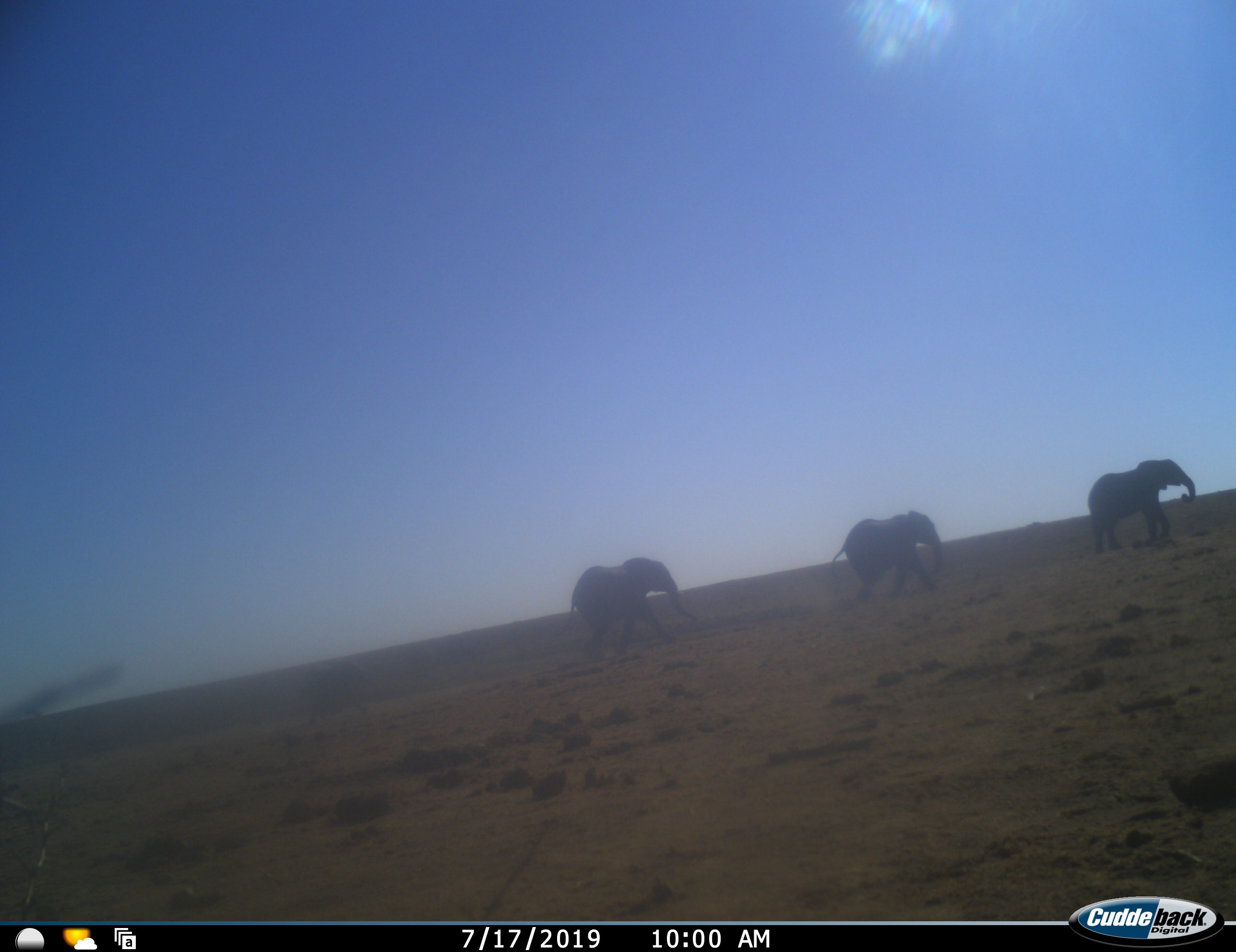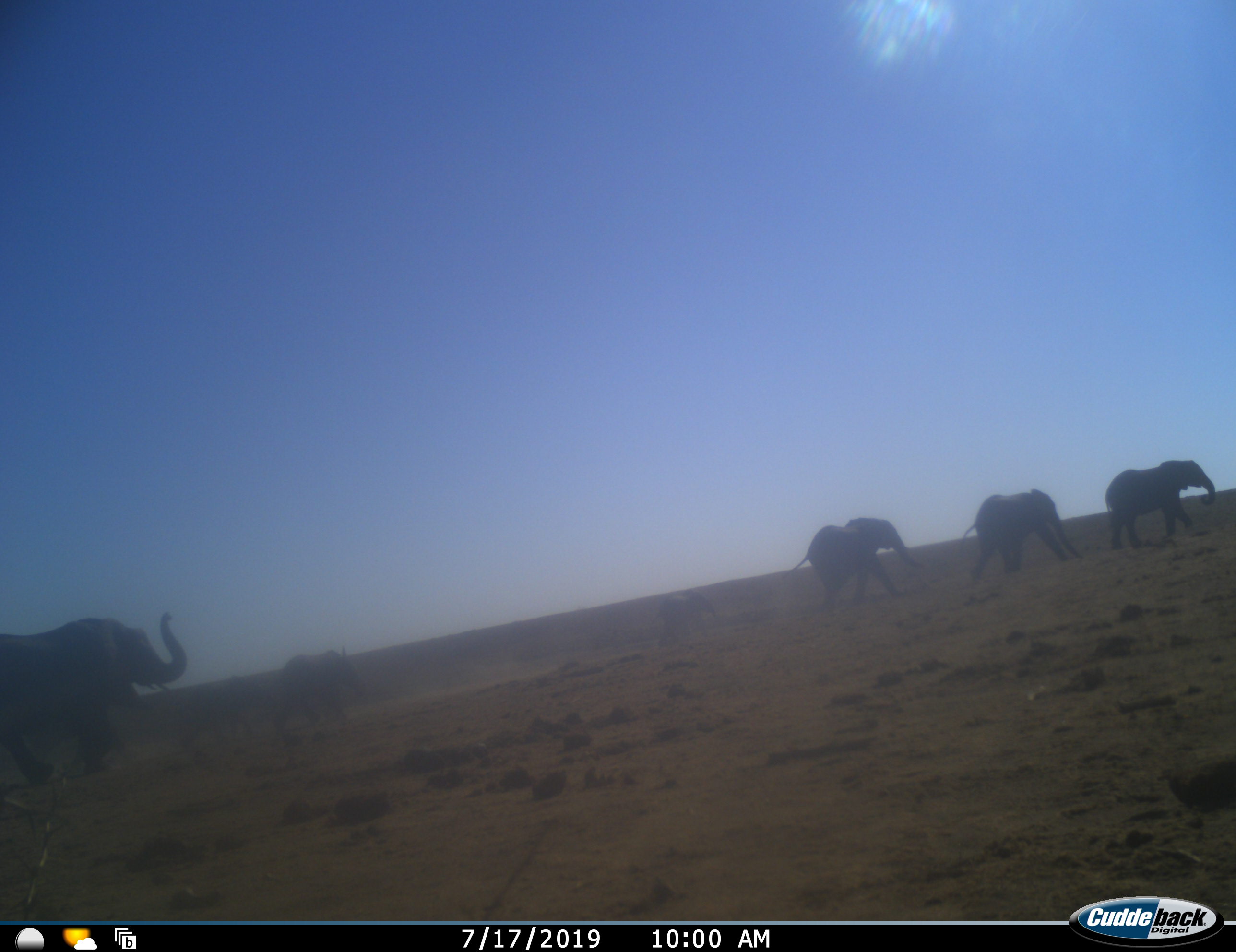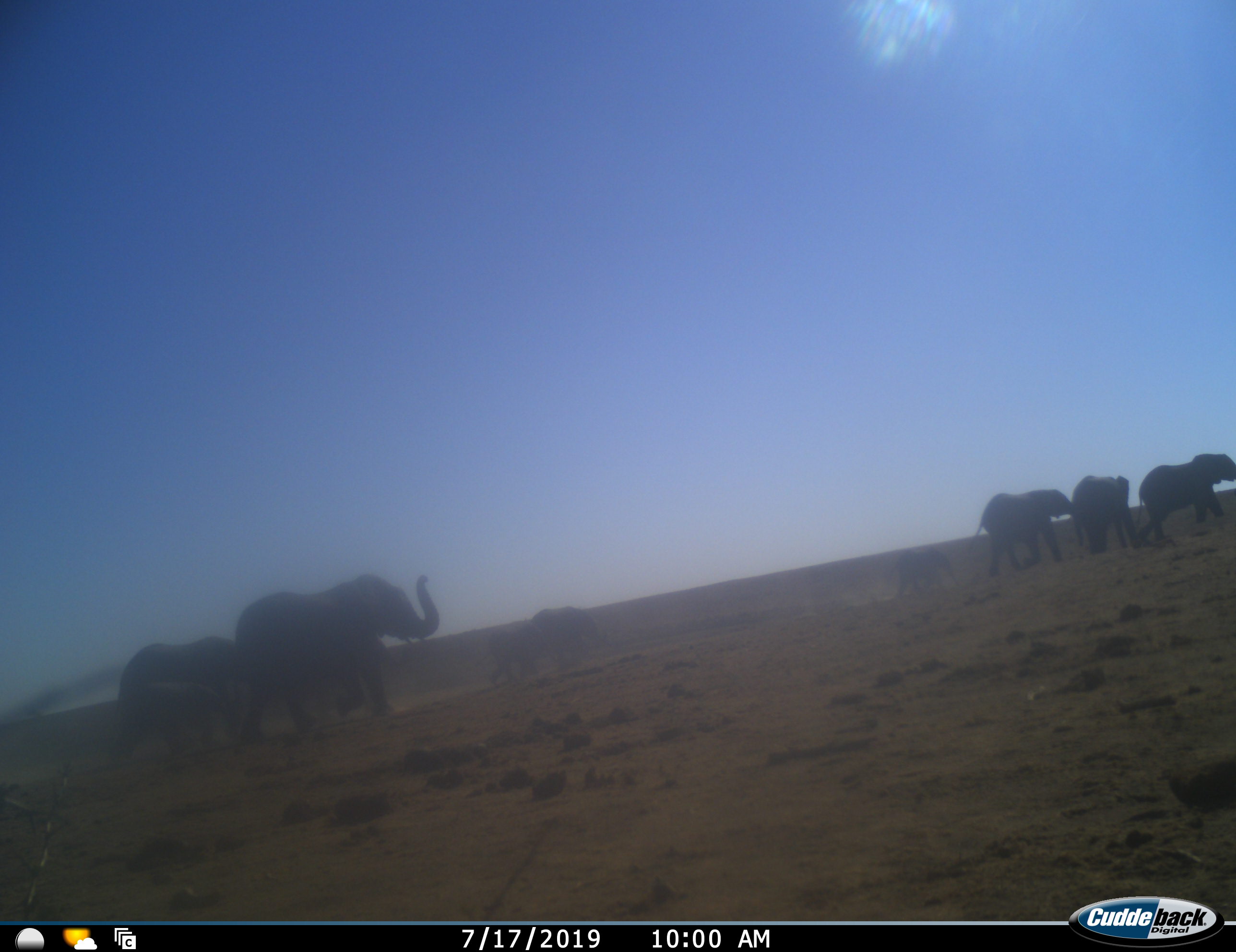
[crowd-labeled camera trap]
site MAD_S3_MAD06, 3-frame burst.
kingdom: Animalia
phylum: Chordata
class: Mammalia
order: Proboscidea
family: Elephantidae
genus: Loxodonta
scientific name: Loxodonta africana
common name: african bush elephant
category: elephant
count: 8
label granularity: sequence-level